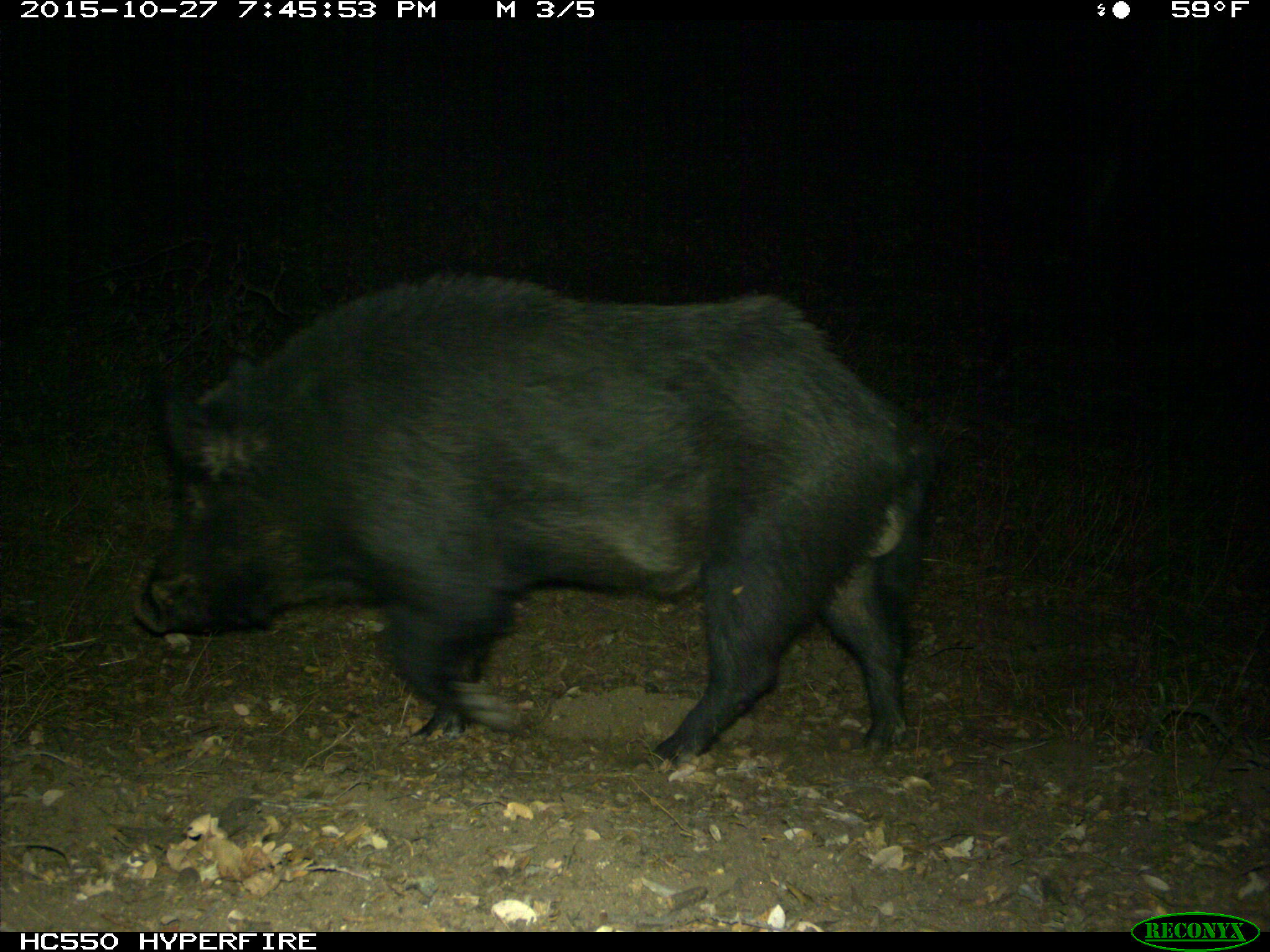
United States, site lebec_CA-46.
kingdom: Animalia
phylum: Chordata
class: Mammalia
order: Artiodactyla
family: Suidae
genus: Sus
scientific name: Sus scrofa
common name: wild boar